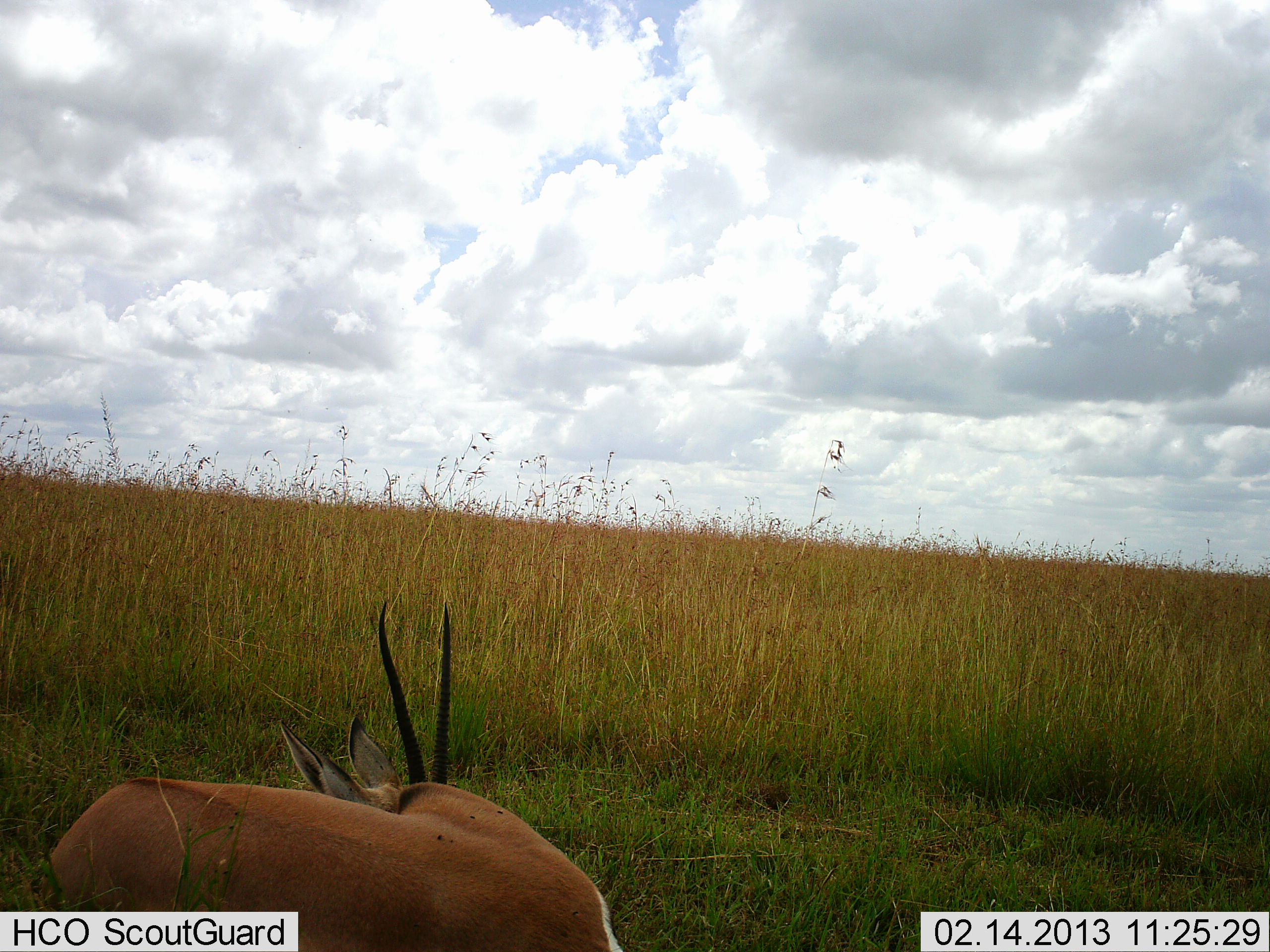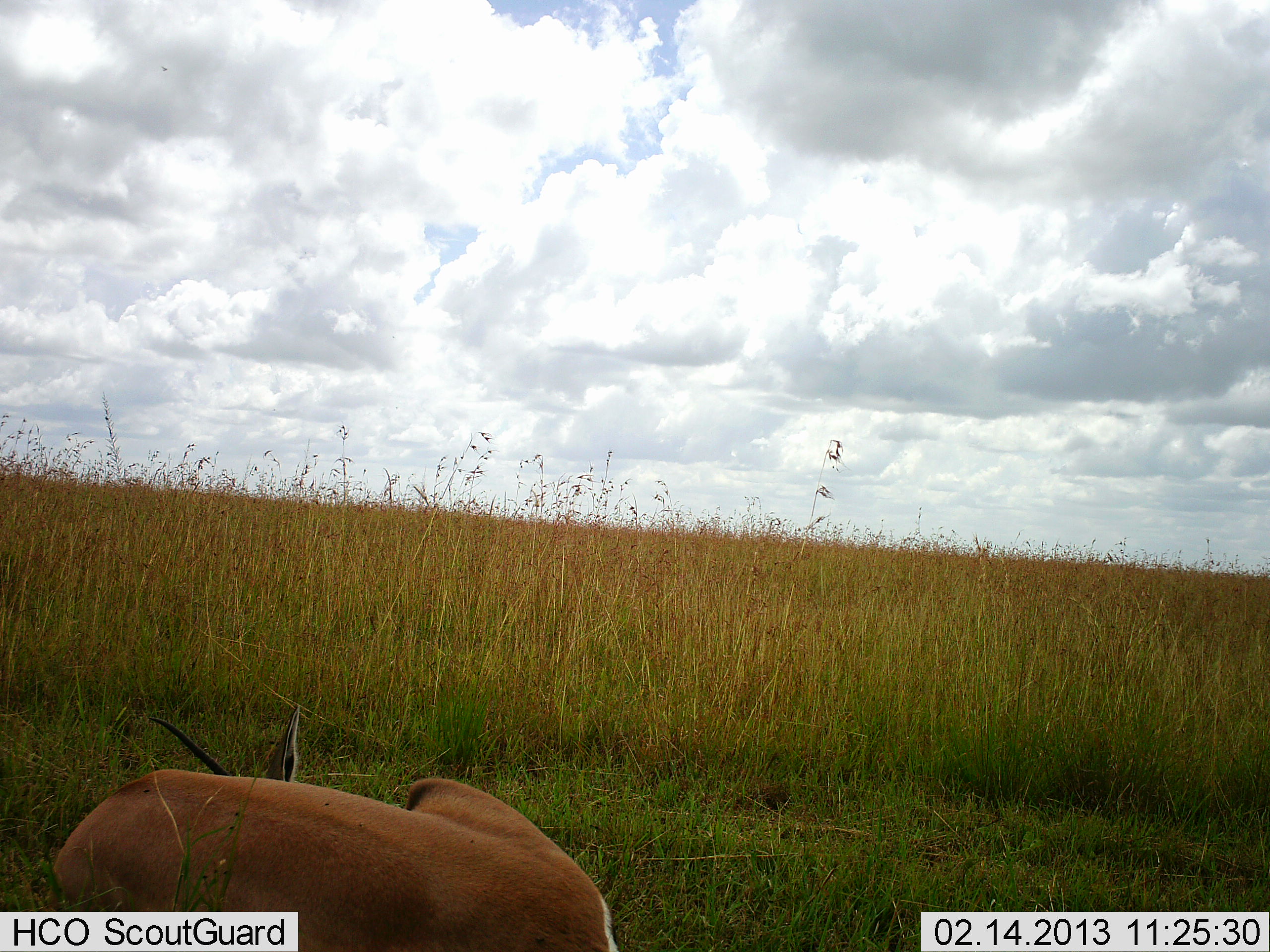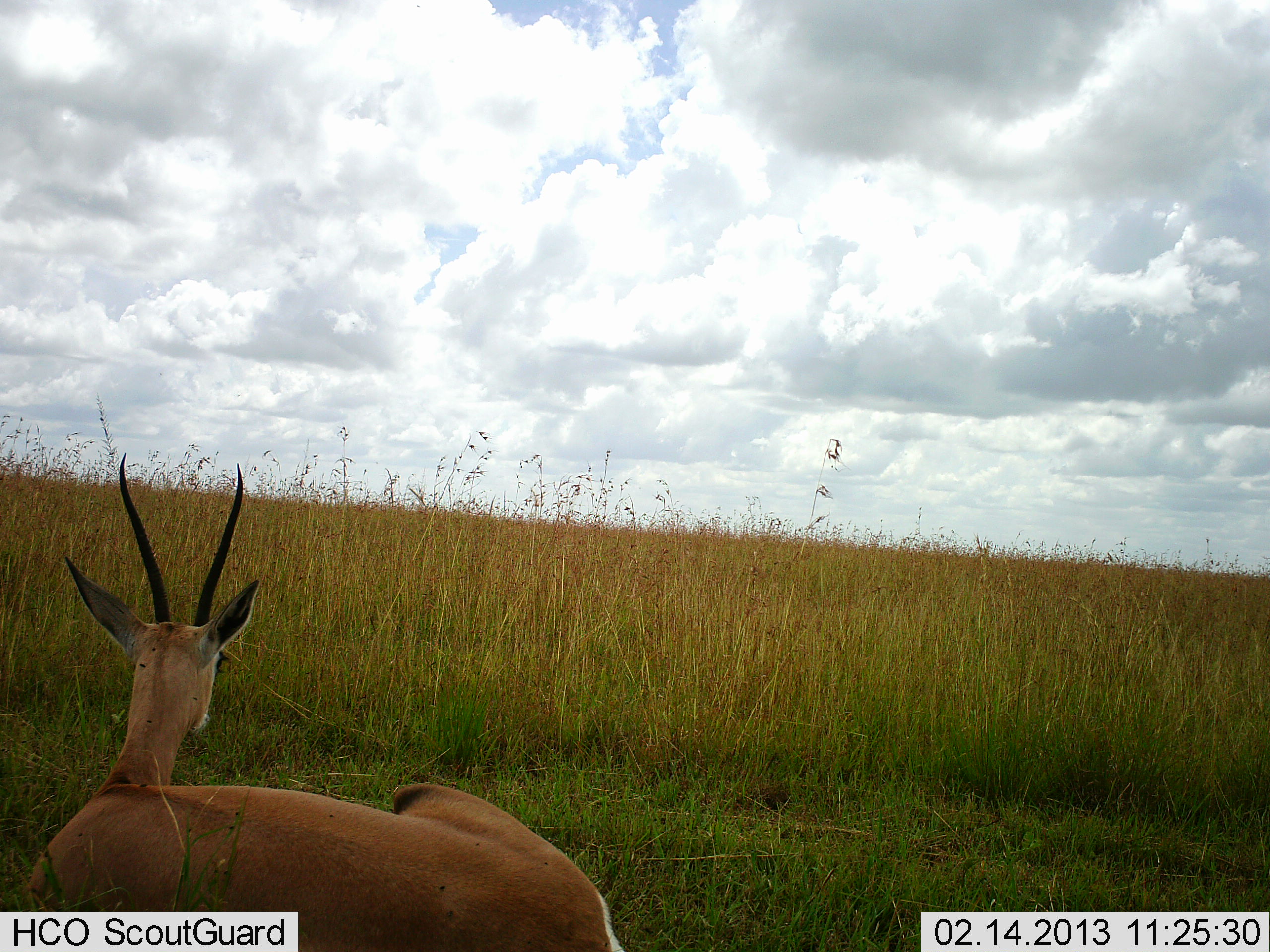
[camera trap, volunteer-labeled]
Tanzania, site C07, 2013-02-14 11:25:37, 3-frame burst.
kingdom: Animalia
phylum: Chordata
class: Mammalia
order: Artiodactyla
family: Bovidae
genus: Nanger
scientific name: Nanger granti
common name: grant's gazelle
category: gazellegrants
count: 1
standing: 0%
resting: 93%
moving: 7%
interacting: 7%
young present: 7%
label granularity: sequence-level